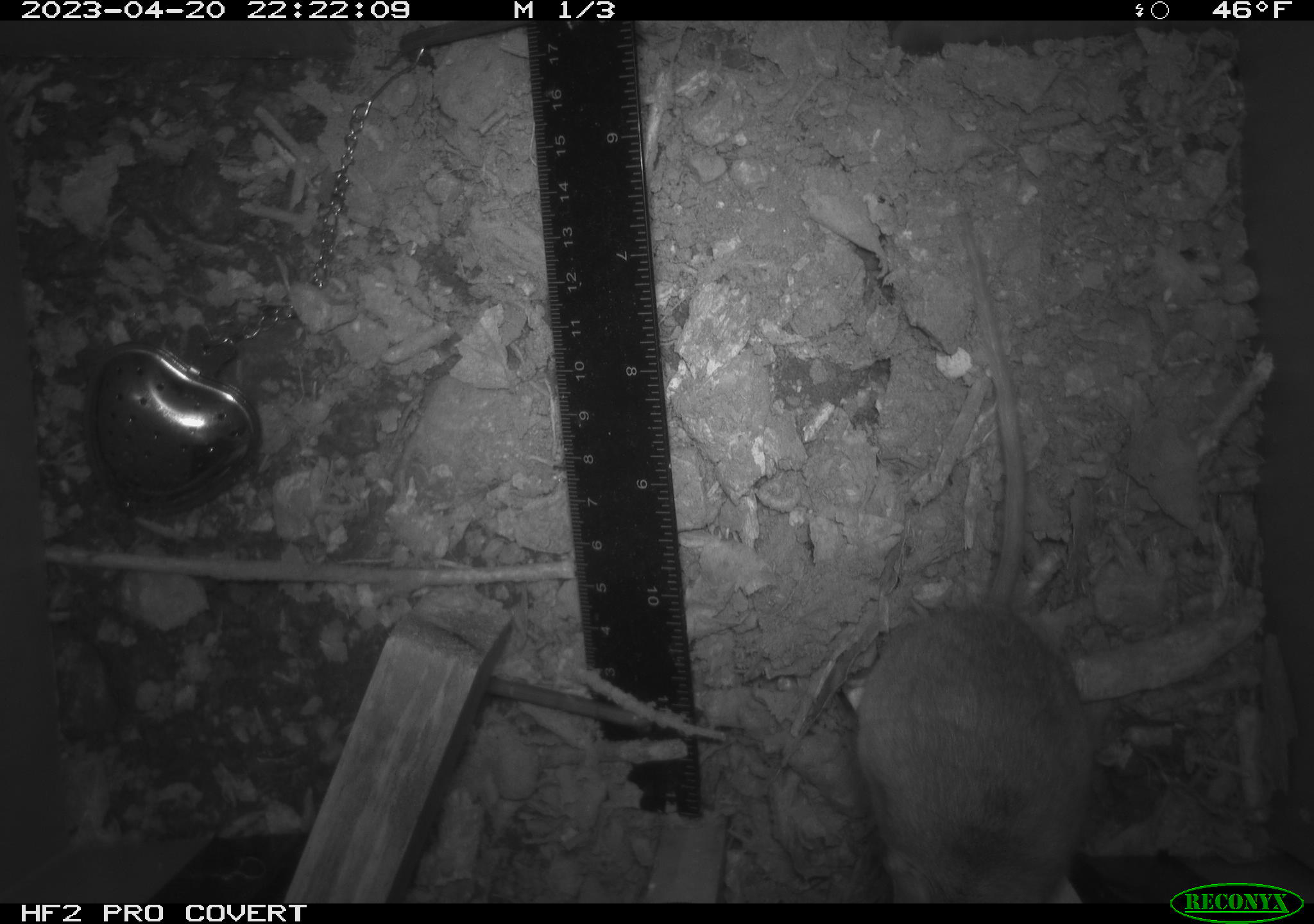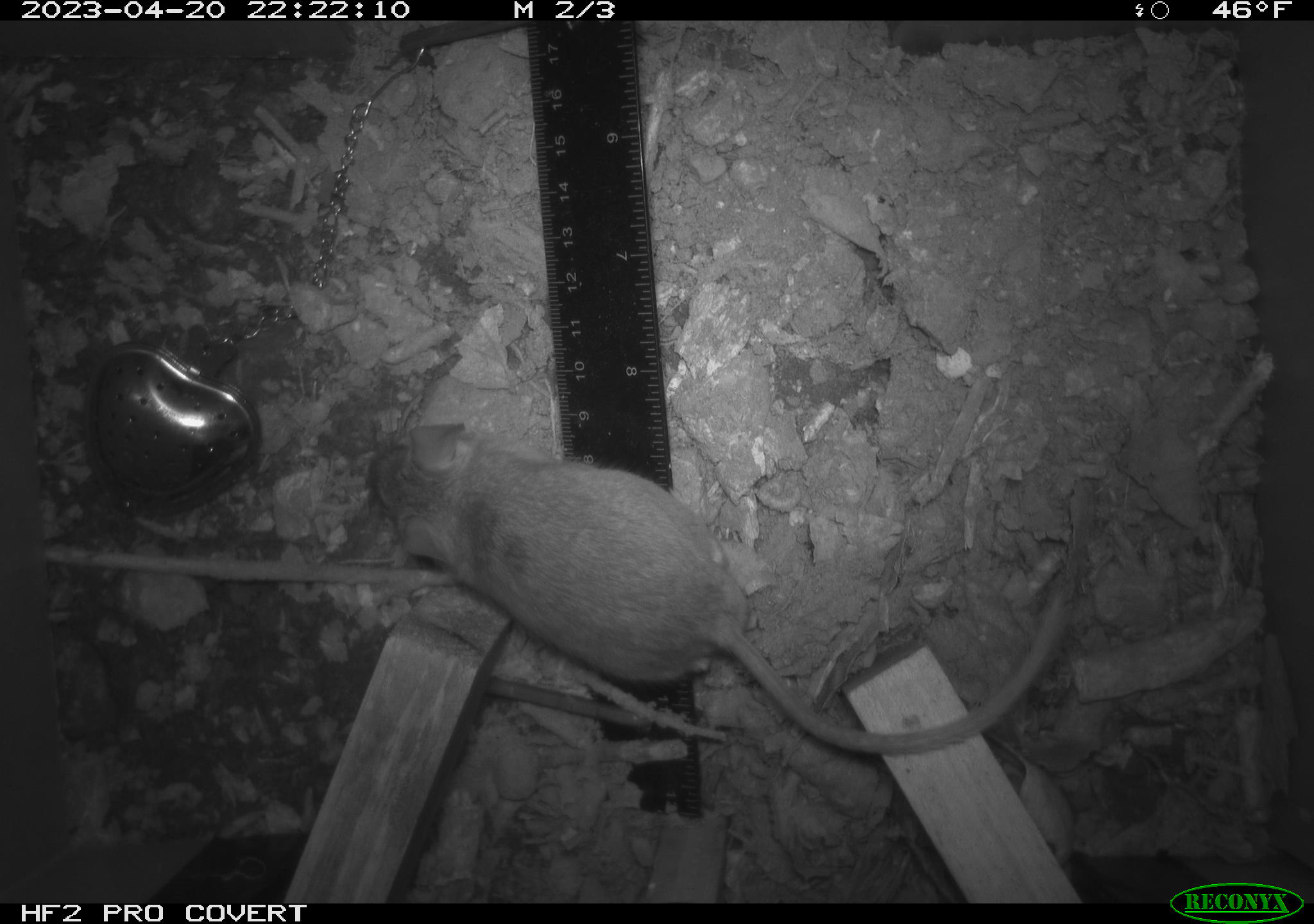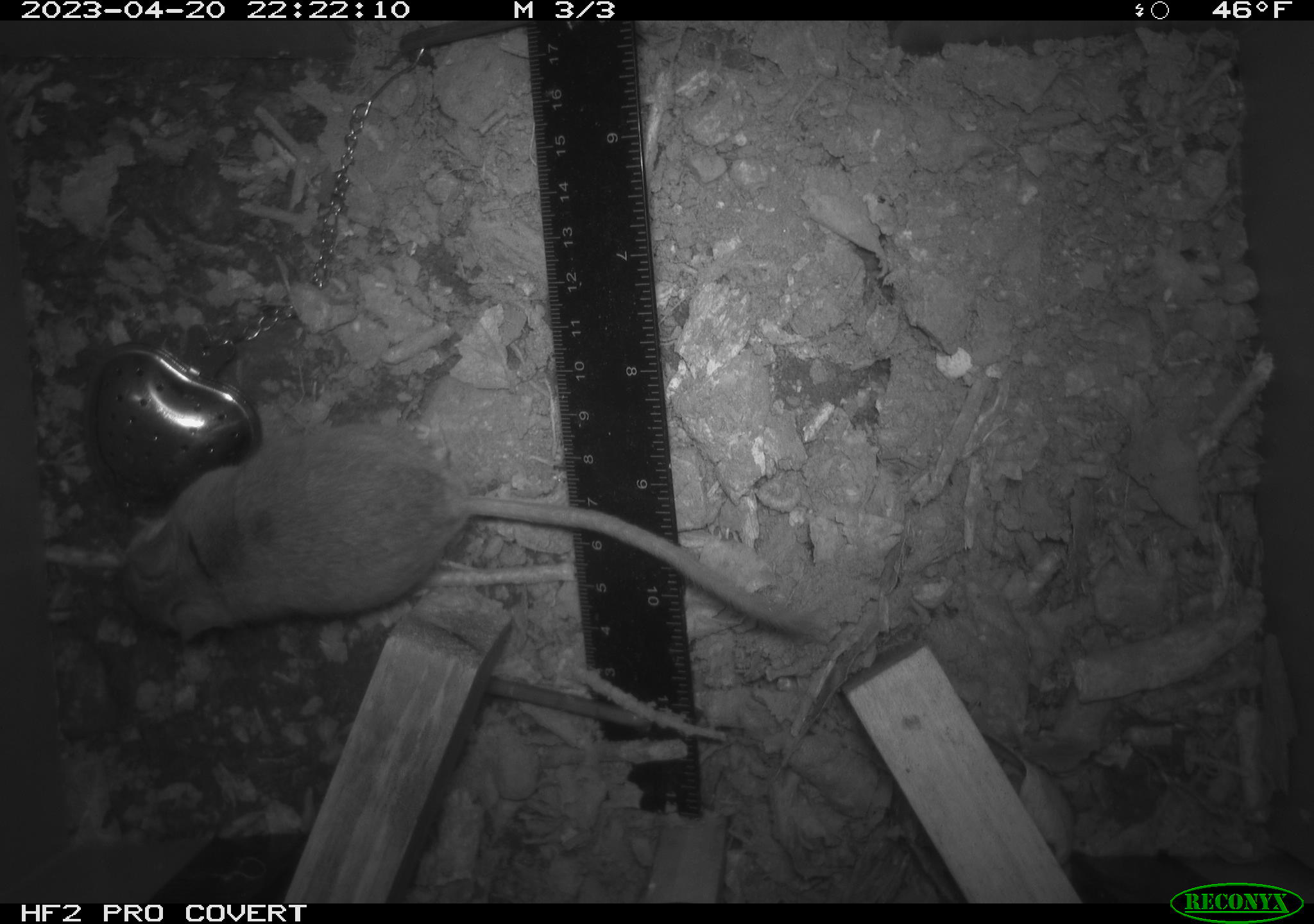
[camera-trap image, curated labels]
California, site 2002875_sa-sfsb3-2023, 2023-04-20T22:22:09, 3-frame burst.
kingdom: Animalia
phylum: Chordata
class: Mammalia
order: Rodentia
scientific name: Rodentia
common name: mouse species